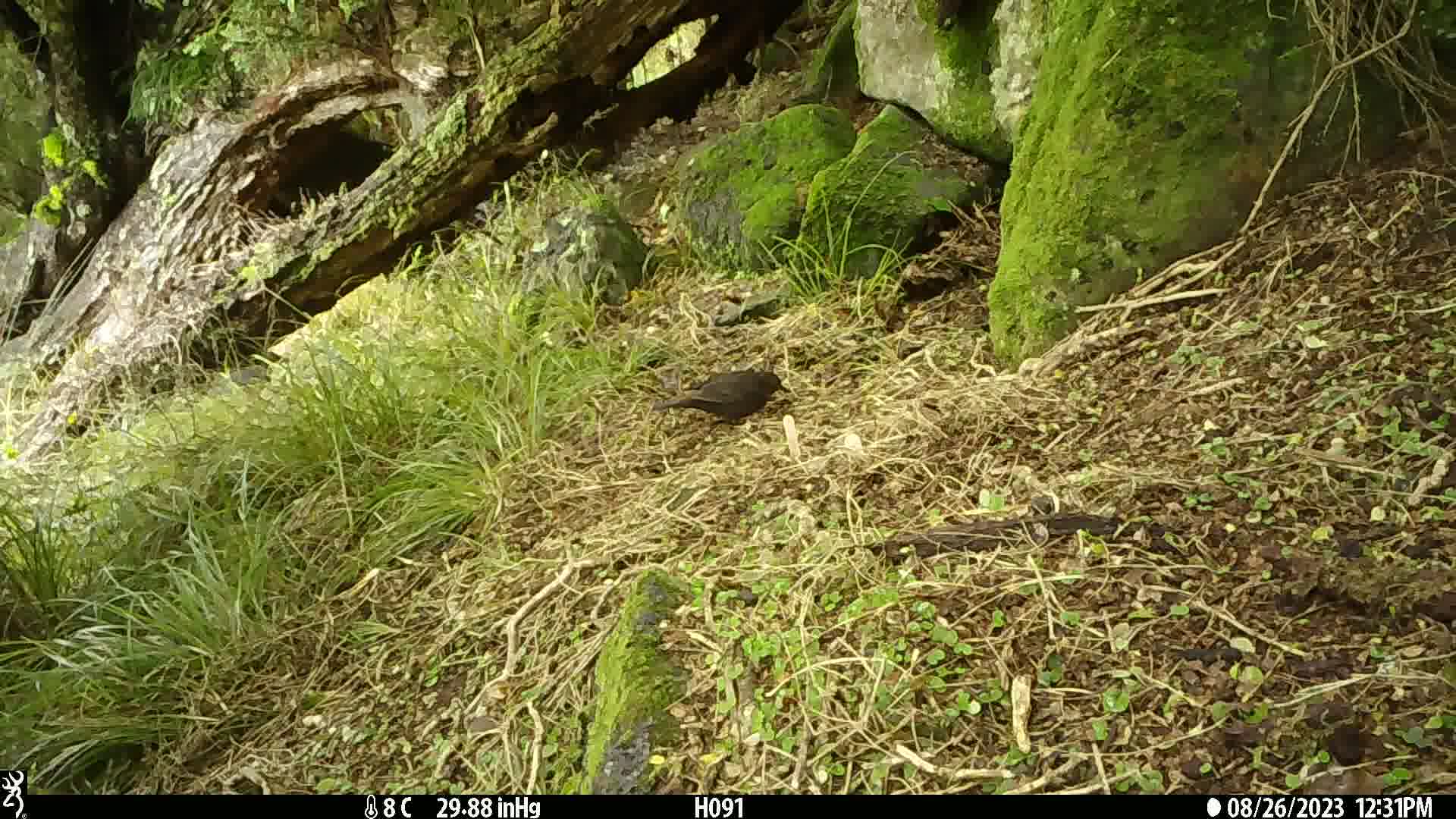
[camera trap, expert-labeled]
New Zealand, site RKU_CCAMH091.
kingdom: Animalia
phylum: Chordata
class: Aves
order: Passeriformes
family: Turdidae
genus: Turdus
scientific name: Turdus merula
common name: eurasian blackbird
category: blackbird